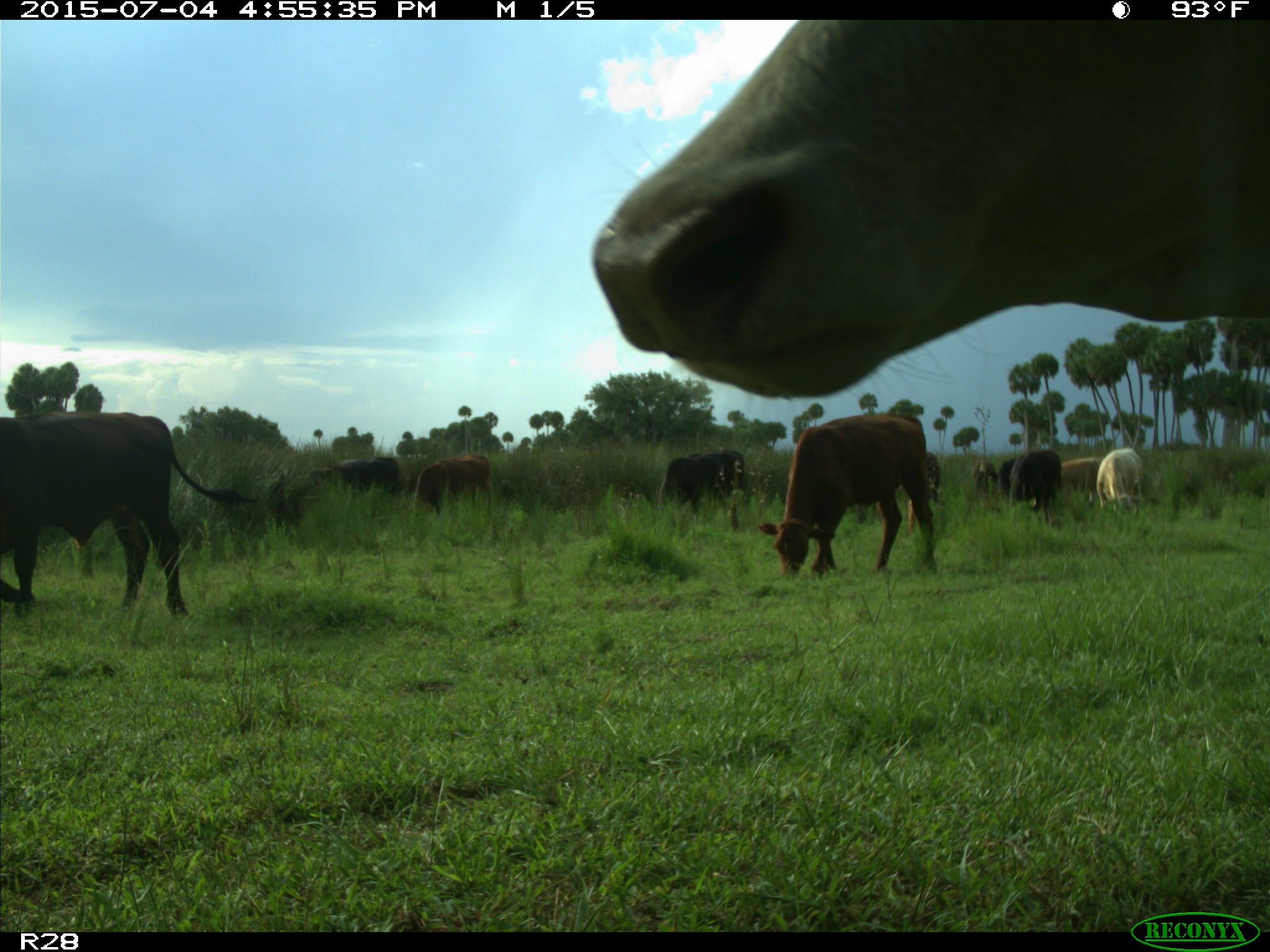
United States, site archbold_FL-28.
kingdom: Animalia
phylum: Chordata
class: Mammalia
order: Artiodactyla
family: Bovidae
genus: Bos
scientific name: Bos taurus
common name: domestic cow